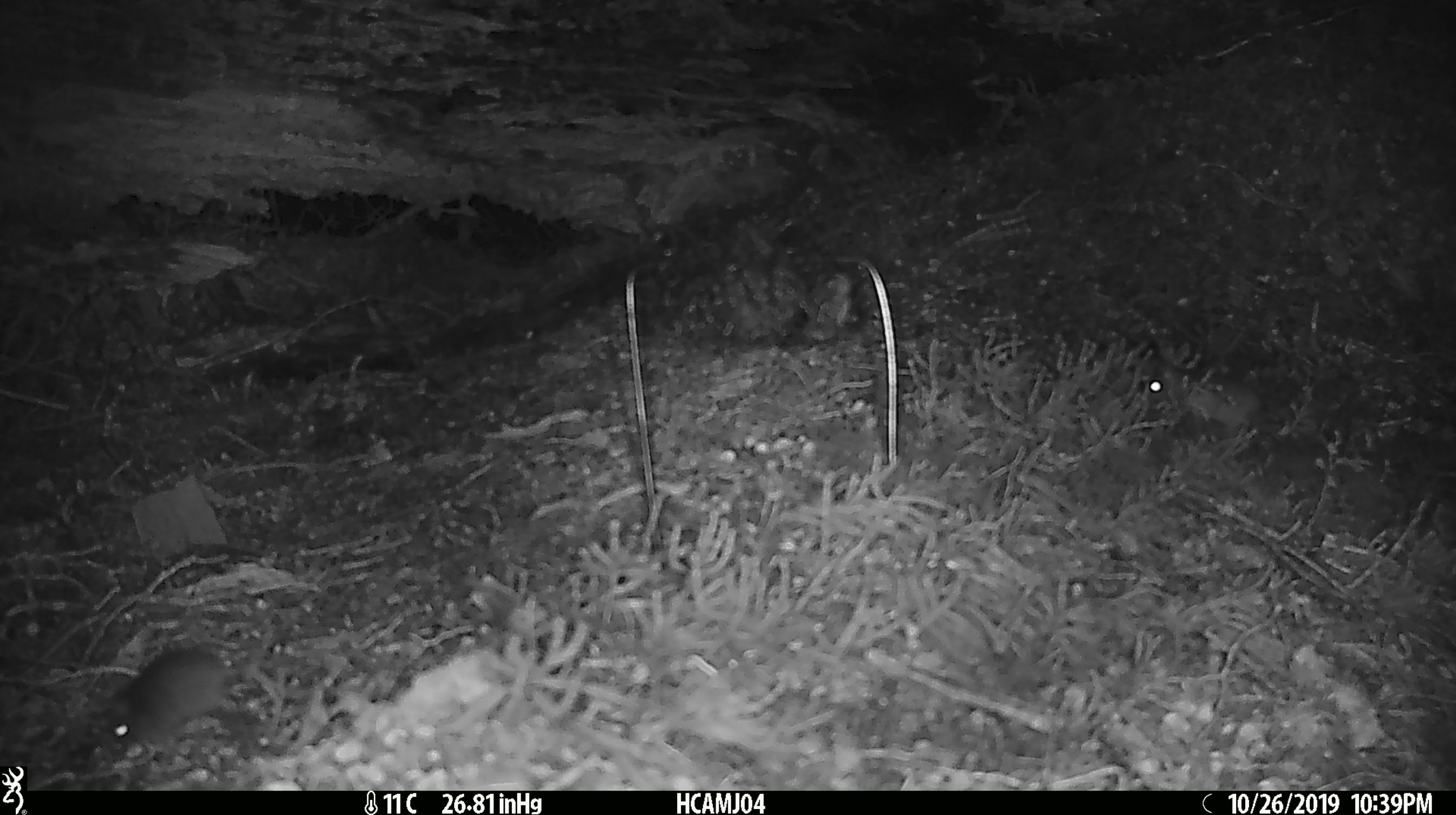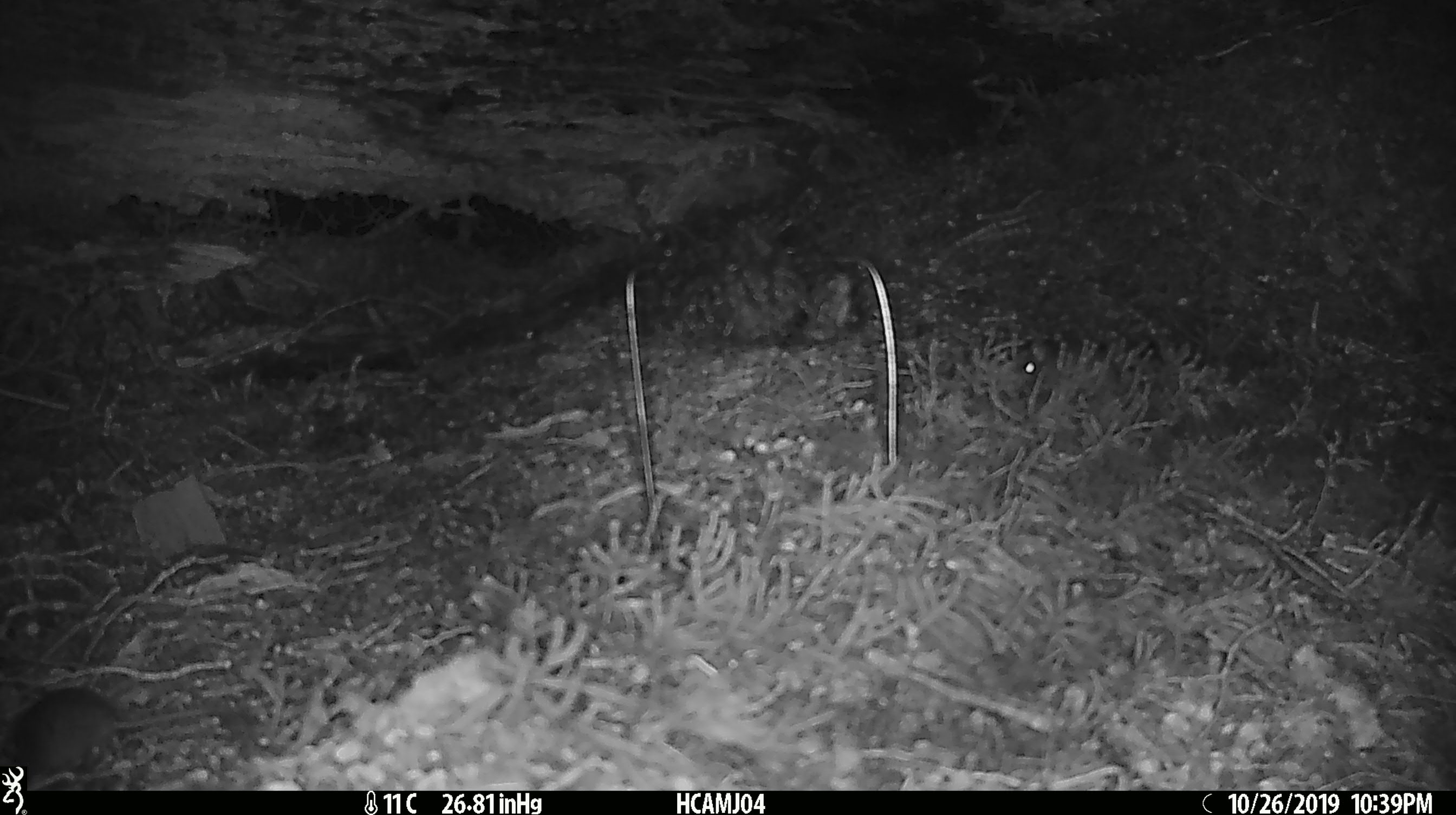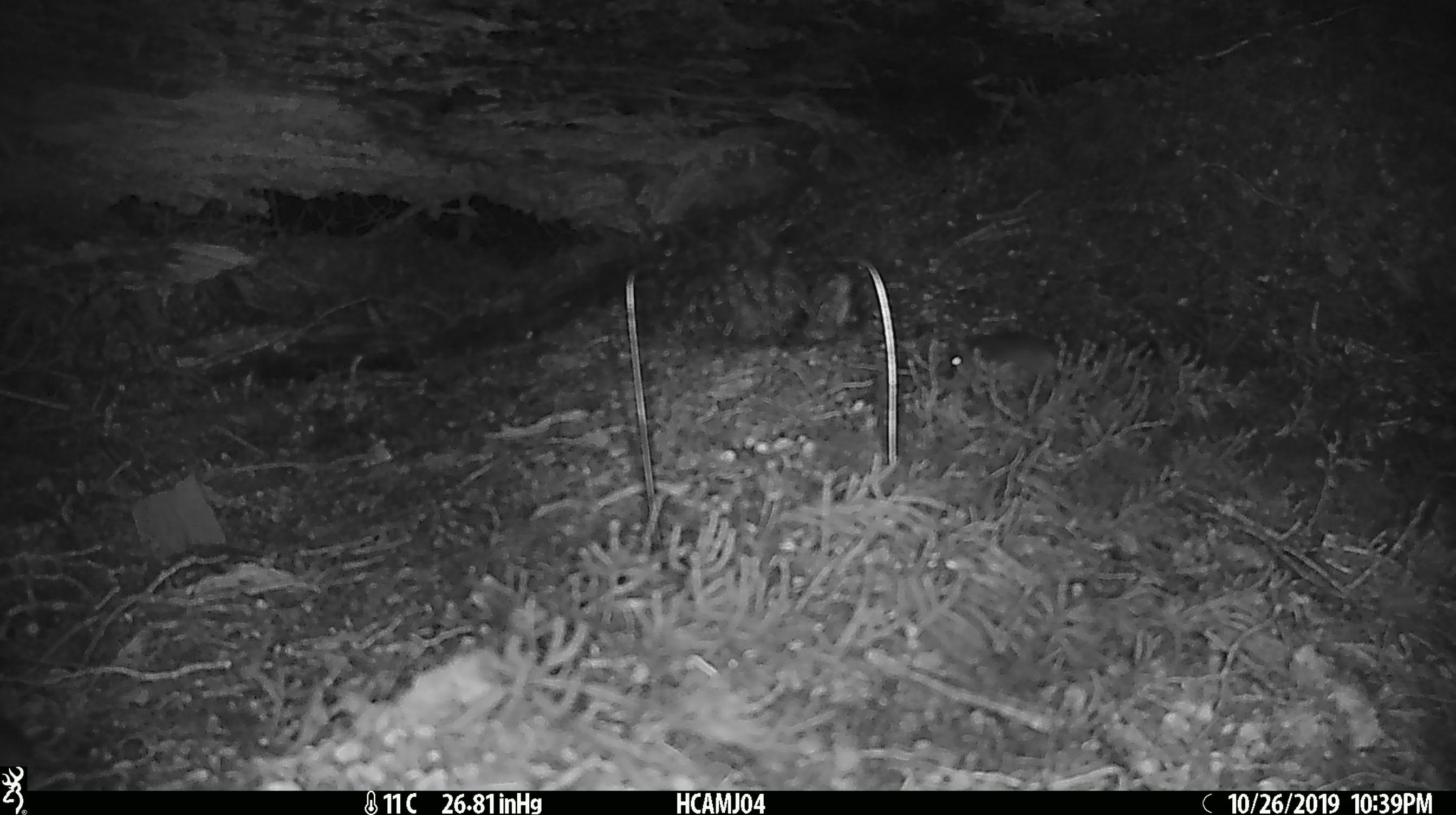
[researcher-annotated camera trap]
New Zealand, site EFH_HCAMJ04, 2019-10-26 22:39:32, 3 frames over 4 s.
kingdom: Animalia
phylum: Chordata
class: Mammalia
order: Rodentia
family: Muridae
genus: Mus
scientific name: Mus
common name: mouse